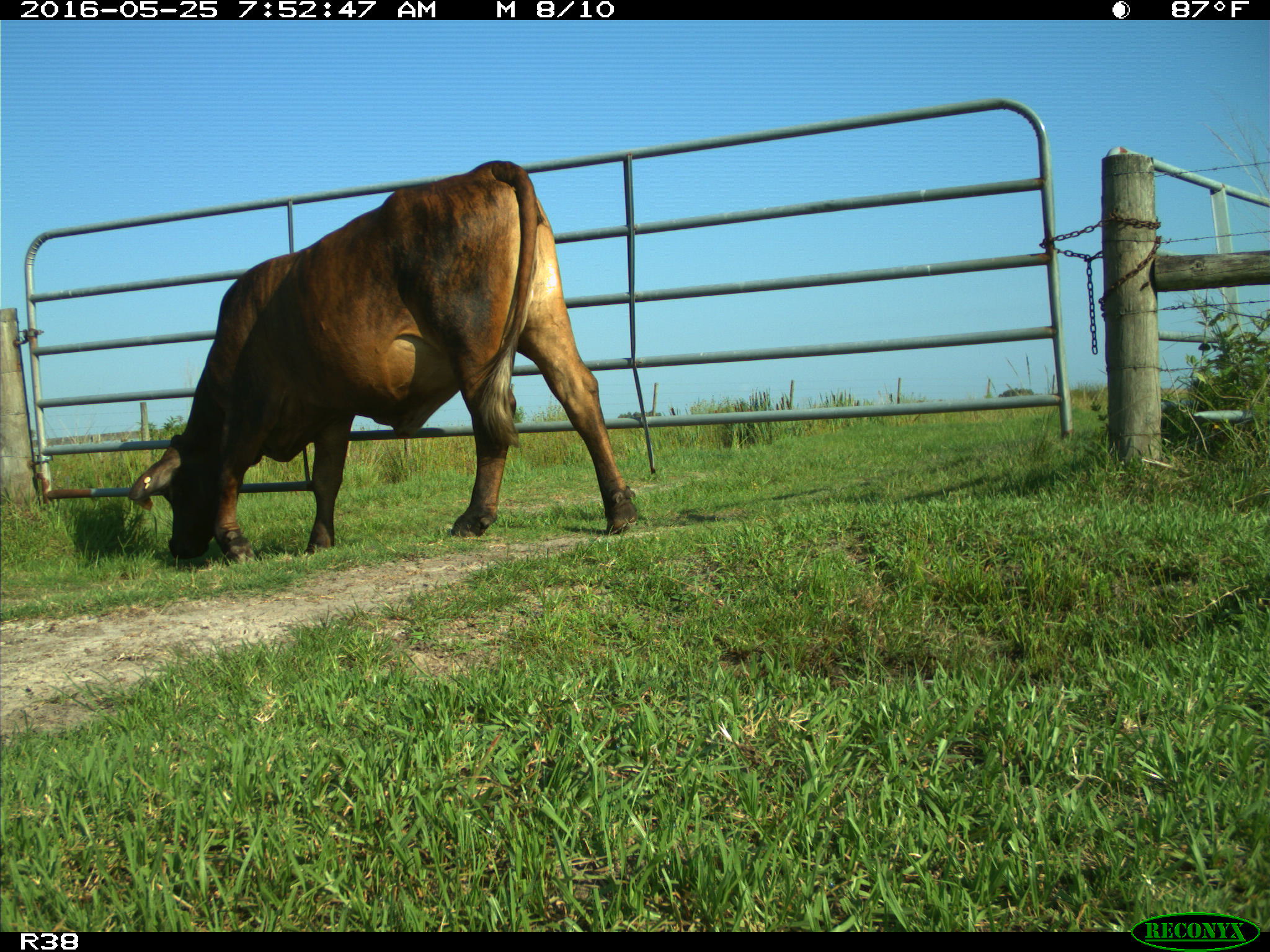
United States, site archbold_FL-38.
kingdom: Animalia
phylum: Chordata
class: Mammalia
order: Artiodactyla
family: Bovidae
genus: Bos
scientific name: Bos taurus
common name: domestic cow